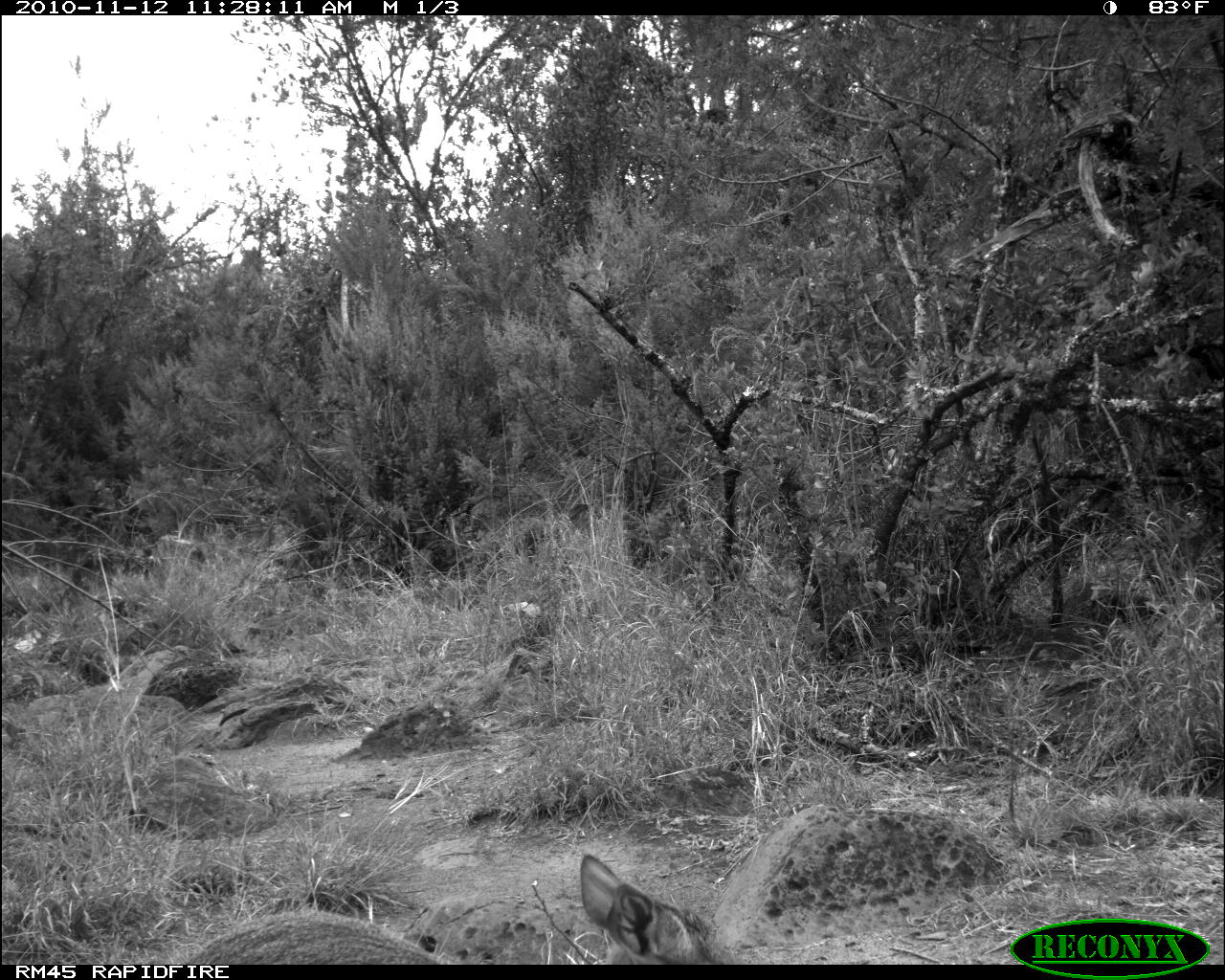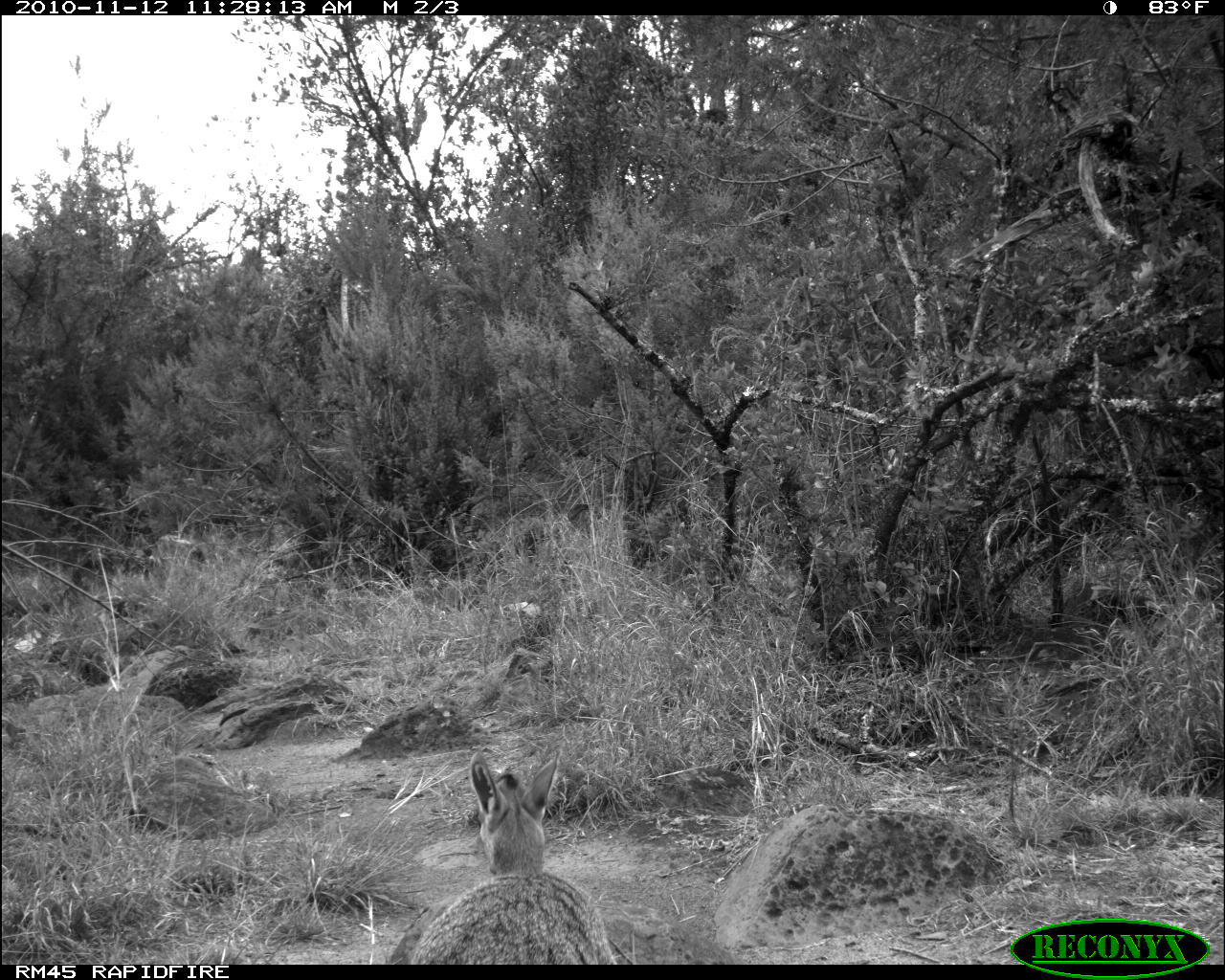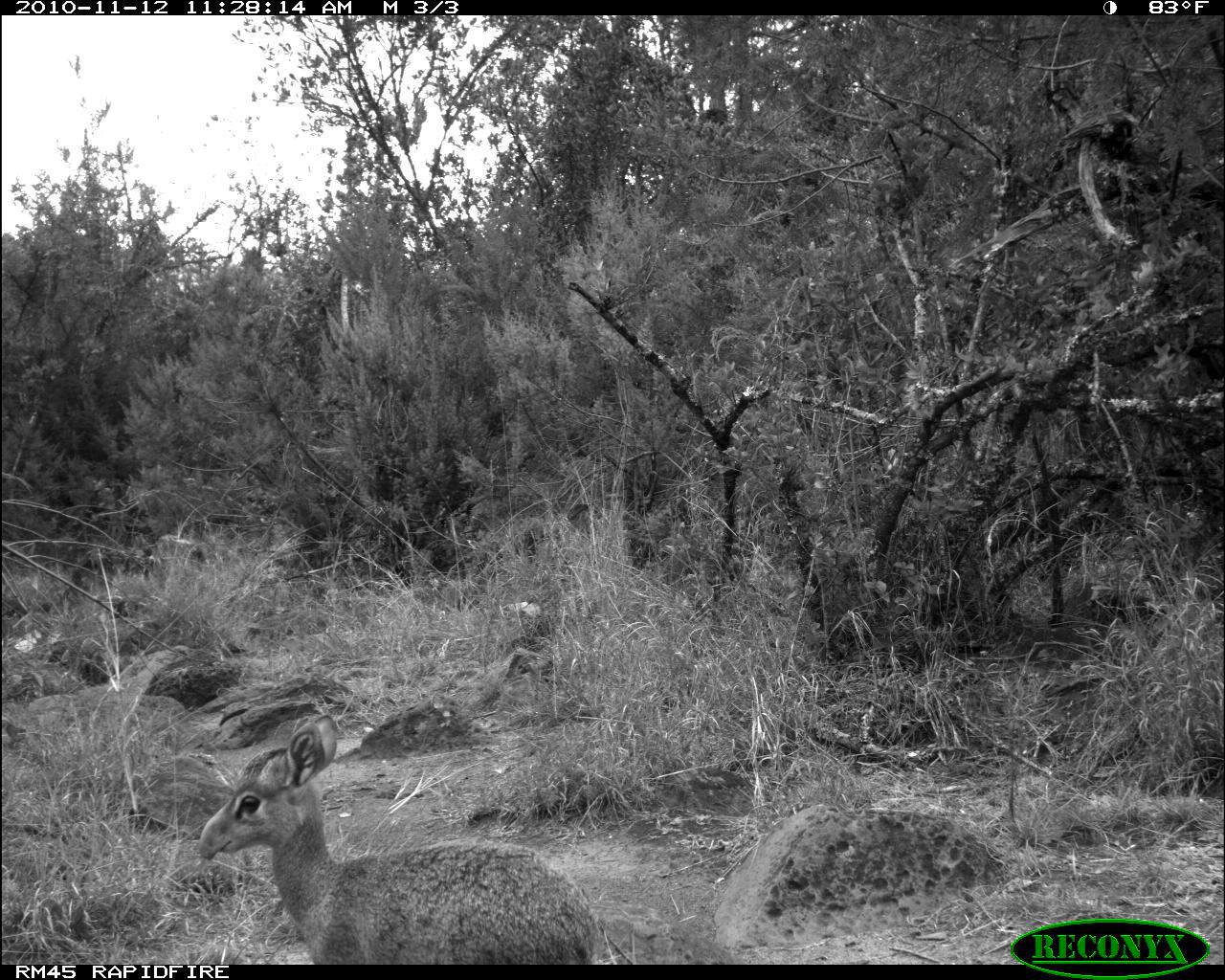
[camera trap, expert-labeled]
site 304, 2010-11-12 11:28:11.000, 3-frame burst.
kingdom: Animalia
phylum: Chordata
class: Mammalia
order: Artiodactyla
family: Bovidae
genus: Madoqua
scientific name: Madoqua guentheri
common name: günther's dik-dik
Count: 1.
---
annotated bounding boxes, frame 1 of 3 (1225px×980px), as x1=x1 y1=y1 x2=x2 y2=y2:
madoqua guentheri: x1=184 y1=850 x2=726 y2=964